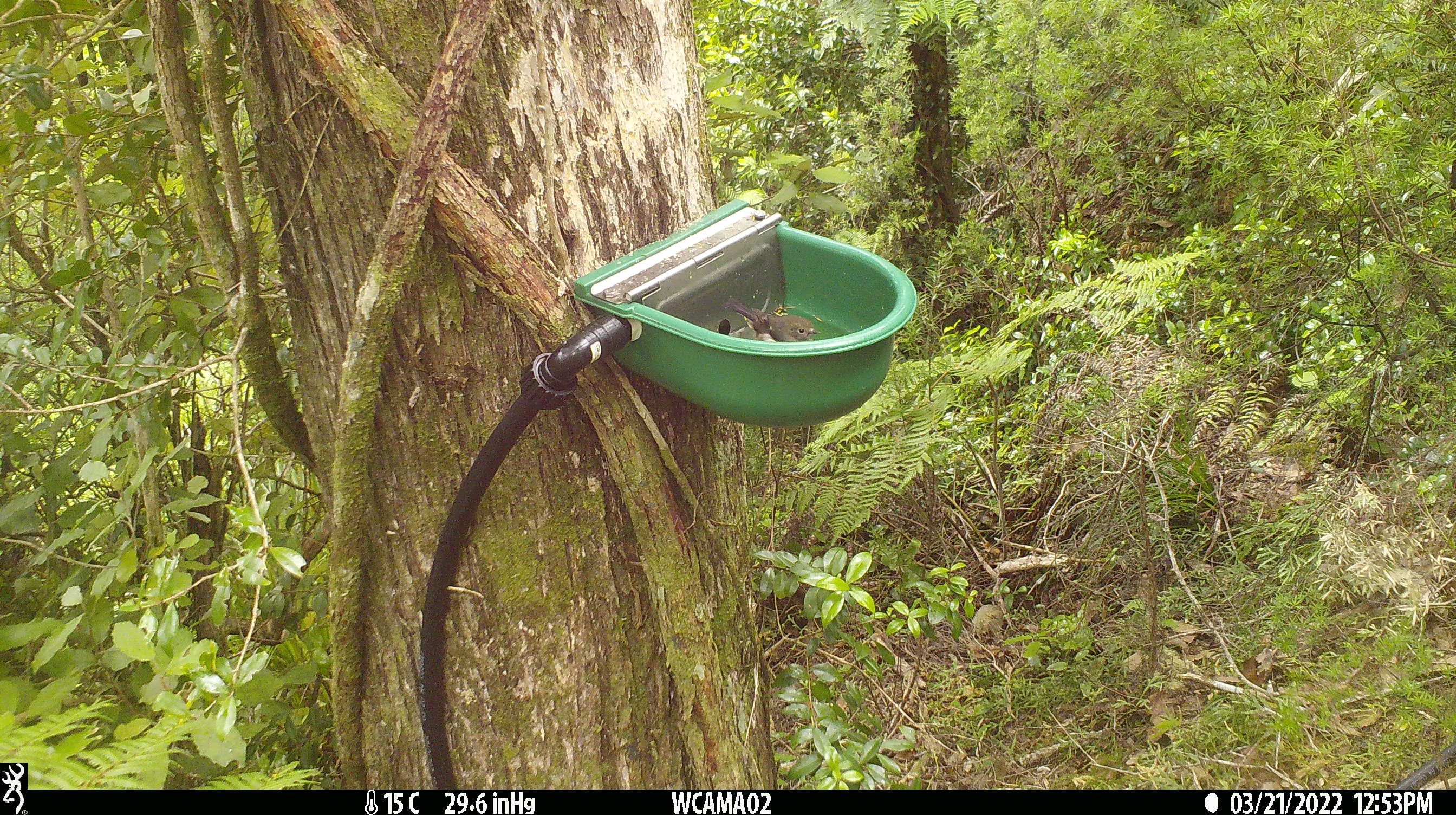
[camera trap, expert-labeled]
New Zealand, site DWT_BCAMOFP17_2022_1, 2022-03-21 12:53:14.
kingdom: Animalia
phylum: Chordata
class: Aves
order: Passeriformes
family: Petroicidae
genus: Petroica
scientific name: Petroica macrocephala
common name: tomtit